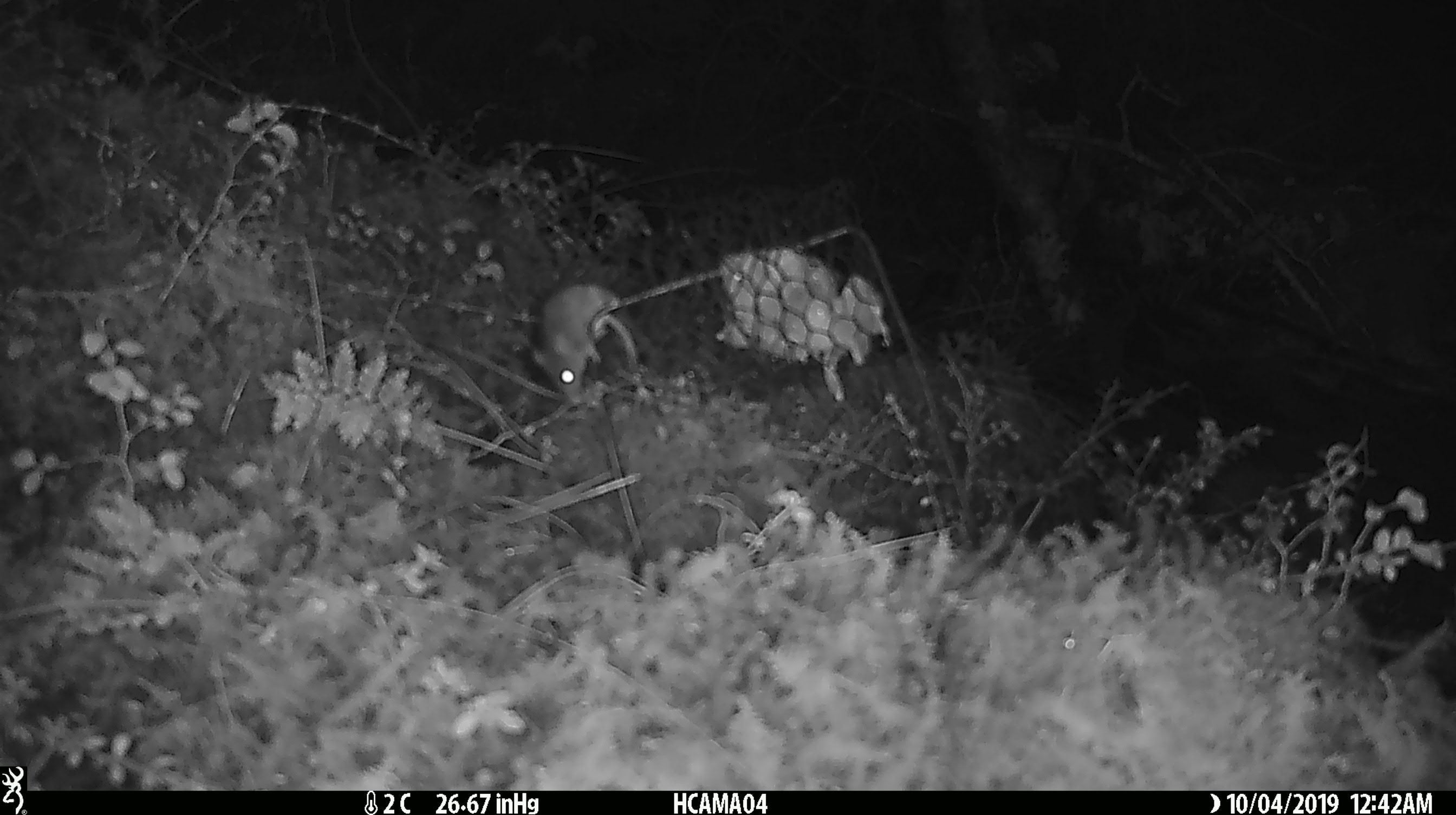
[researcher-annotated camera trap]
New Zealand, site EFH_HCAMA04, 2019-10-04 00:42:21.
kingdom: Animalia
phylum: Chordata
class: Mammalia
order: Rodentia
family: Muridae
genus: Mus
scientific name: Mus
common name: mouse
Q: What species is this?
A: Mouse (Mus).